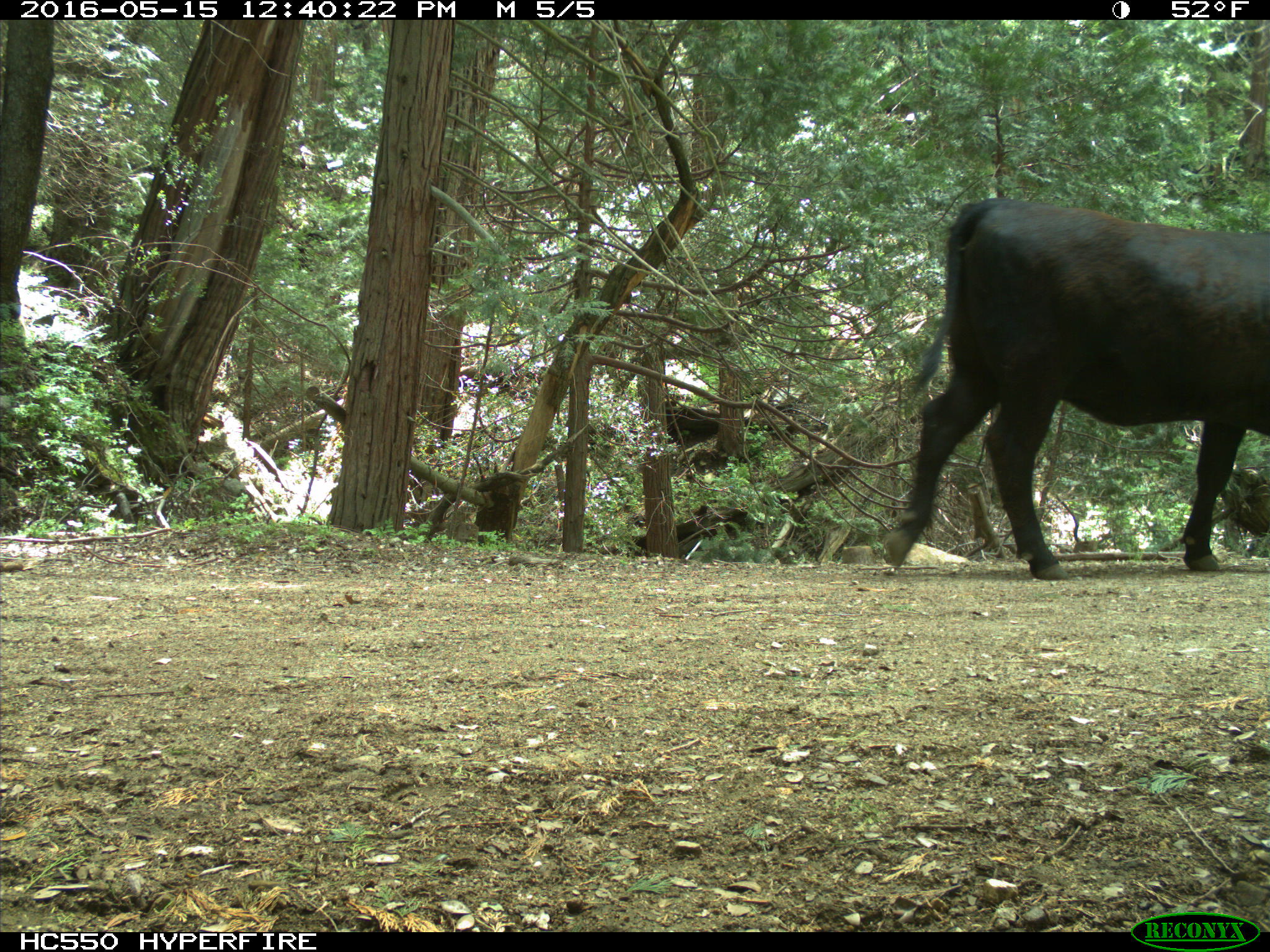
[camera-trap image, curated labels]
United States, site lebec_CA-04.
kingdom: Animalia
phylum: Chordata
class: Mammalia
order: Artiodactyla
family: Bovidae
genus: Bos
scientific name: Bos taurus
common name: domestic cow